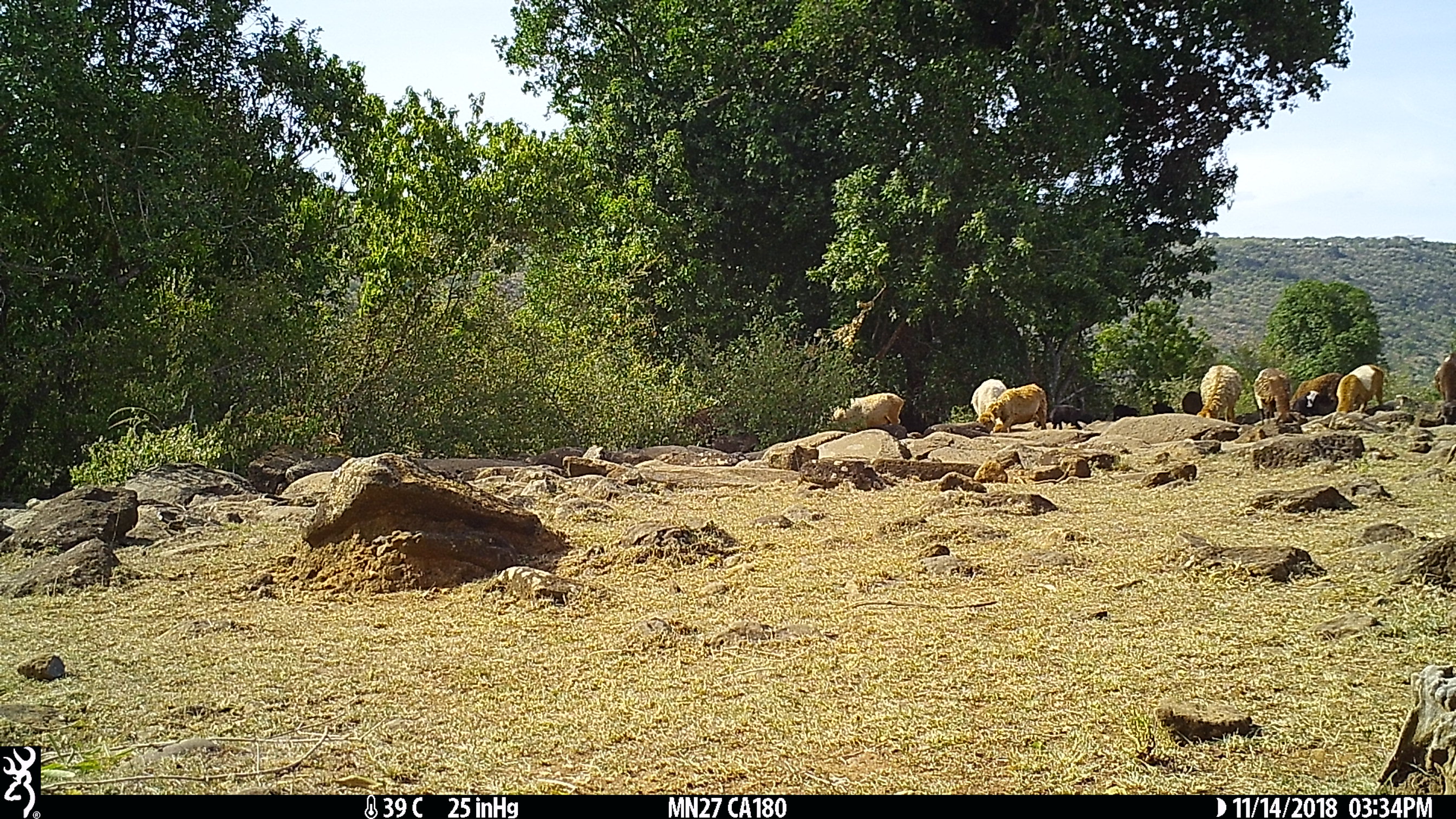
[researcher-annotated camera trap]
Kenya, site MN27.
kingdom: Animalia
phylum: Chordata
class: Mammalia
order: Artiodactyla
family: Bovidae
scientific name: Bovidae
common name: sheep or goat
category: shoat